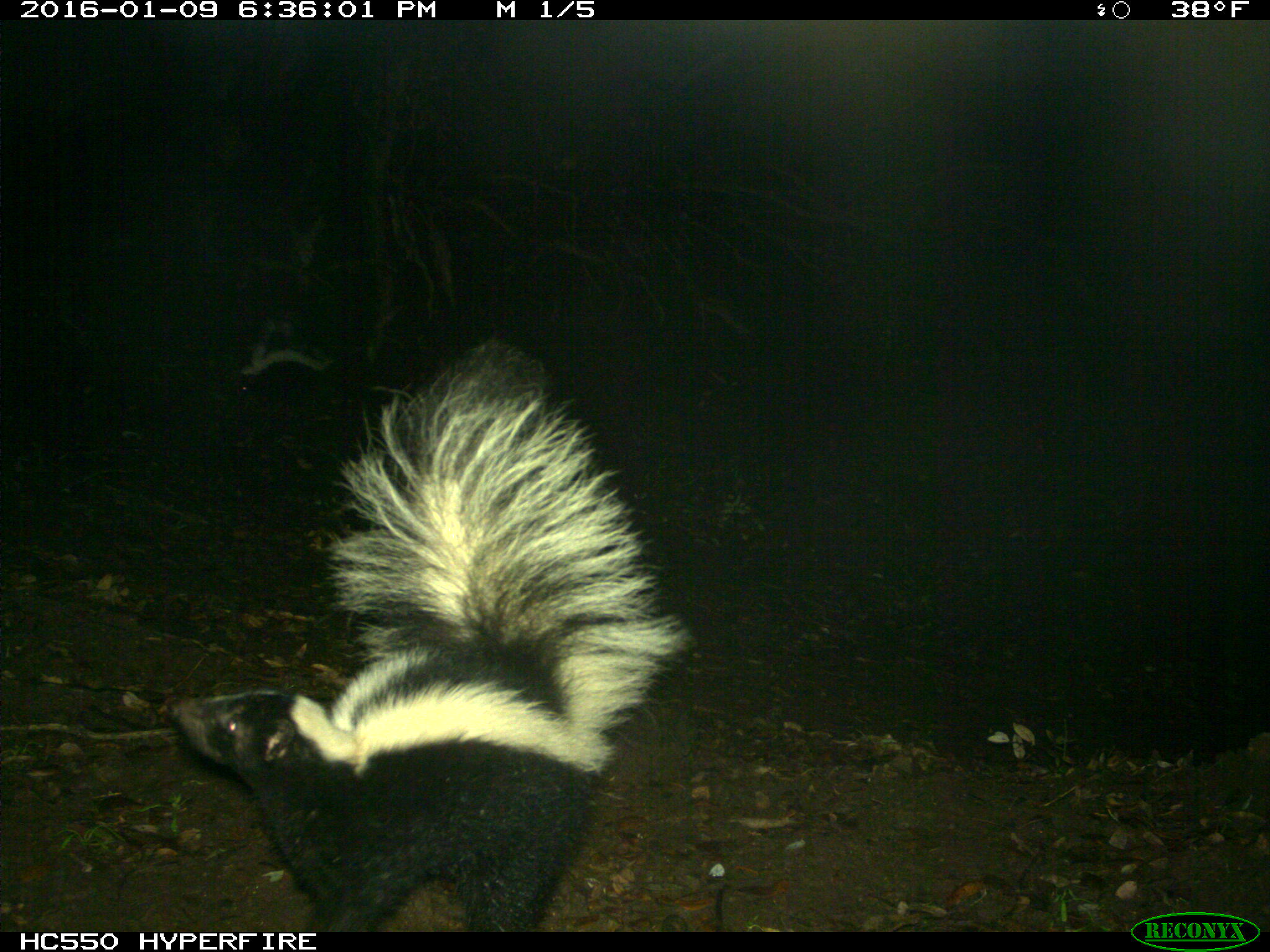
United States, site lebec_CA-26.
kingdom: Animalia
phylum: Chordata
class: Mammalia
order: Carnivora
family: Mephitidae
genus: Mephitis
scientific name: Mephitis mephitis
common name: striped skunk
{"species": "Mephitis mephitis (striped skunk)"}